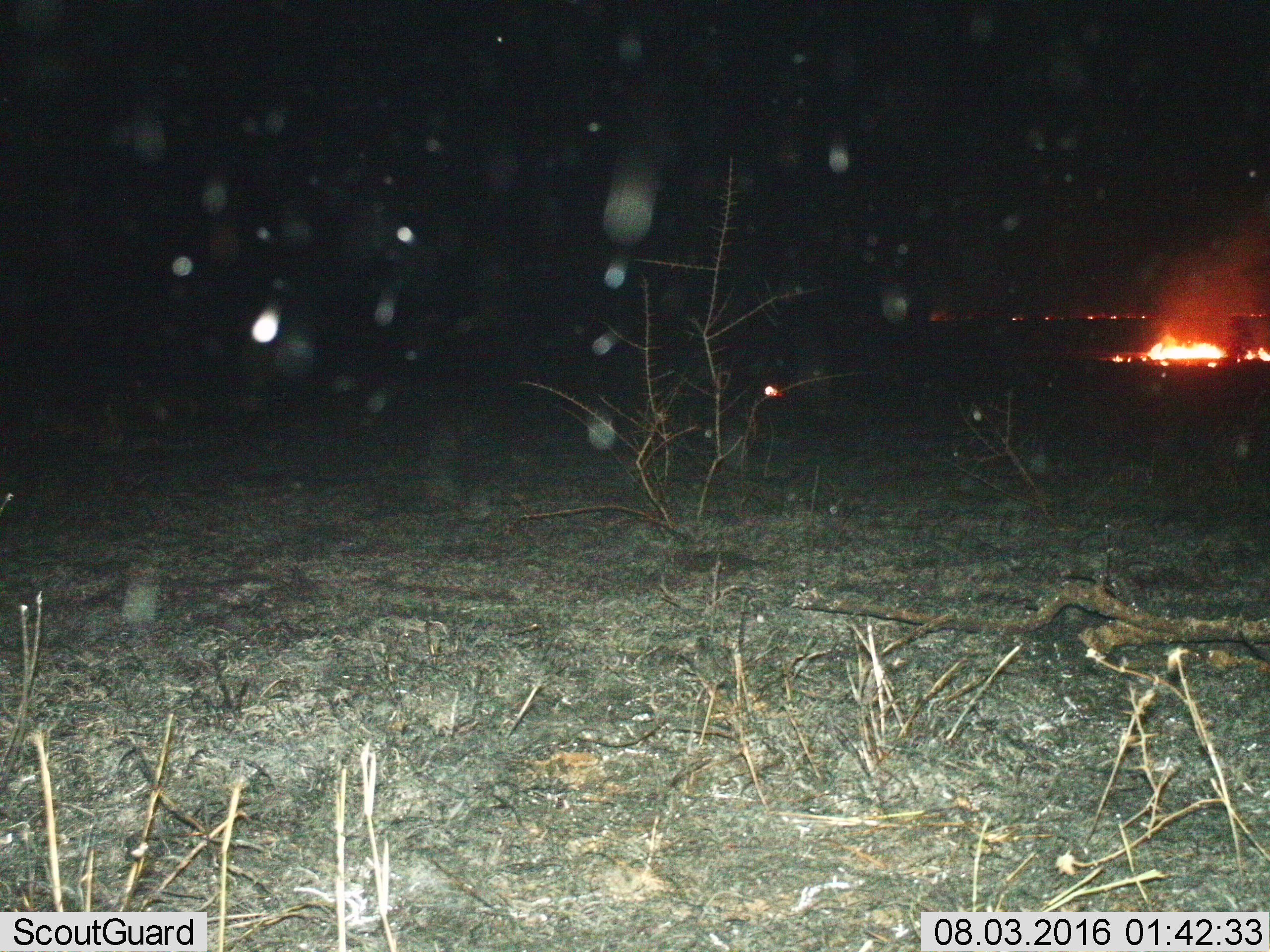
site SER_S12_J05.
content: unidentified animal